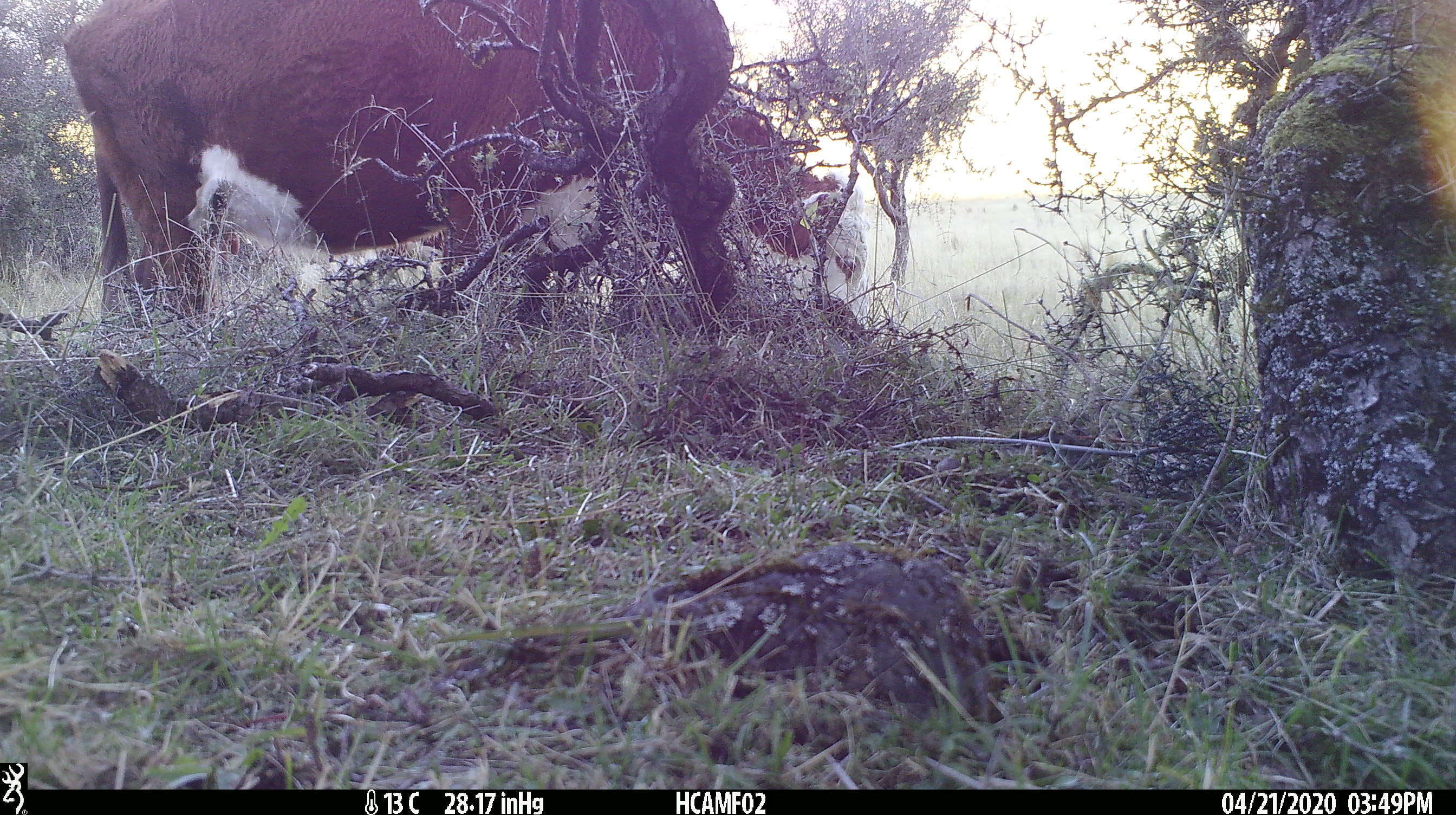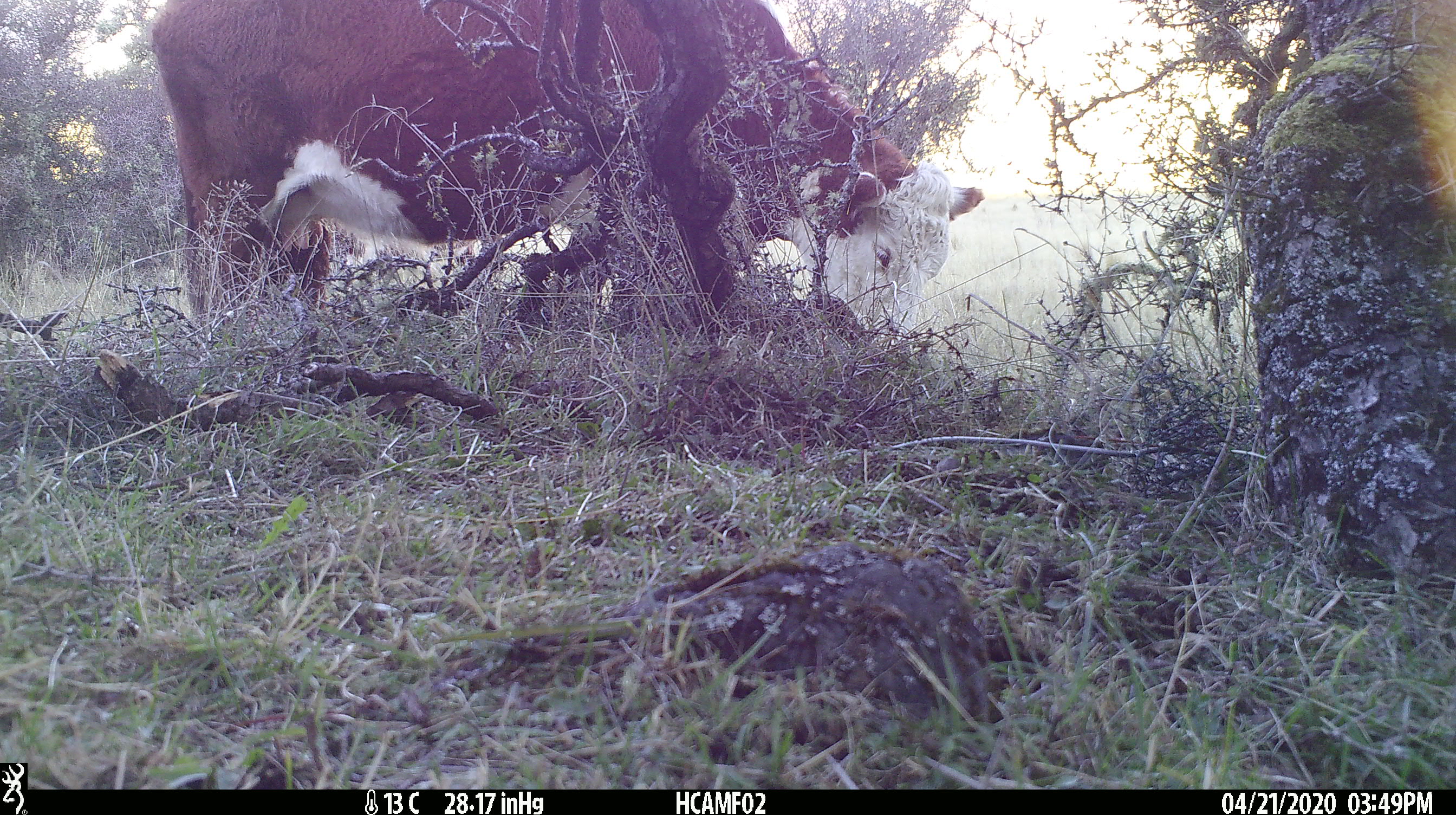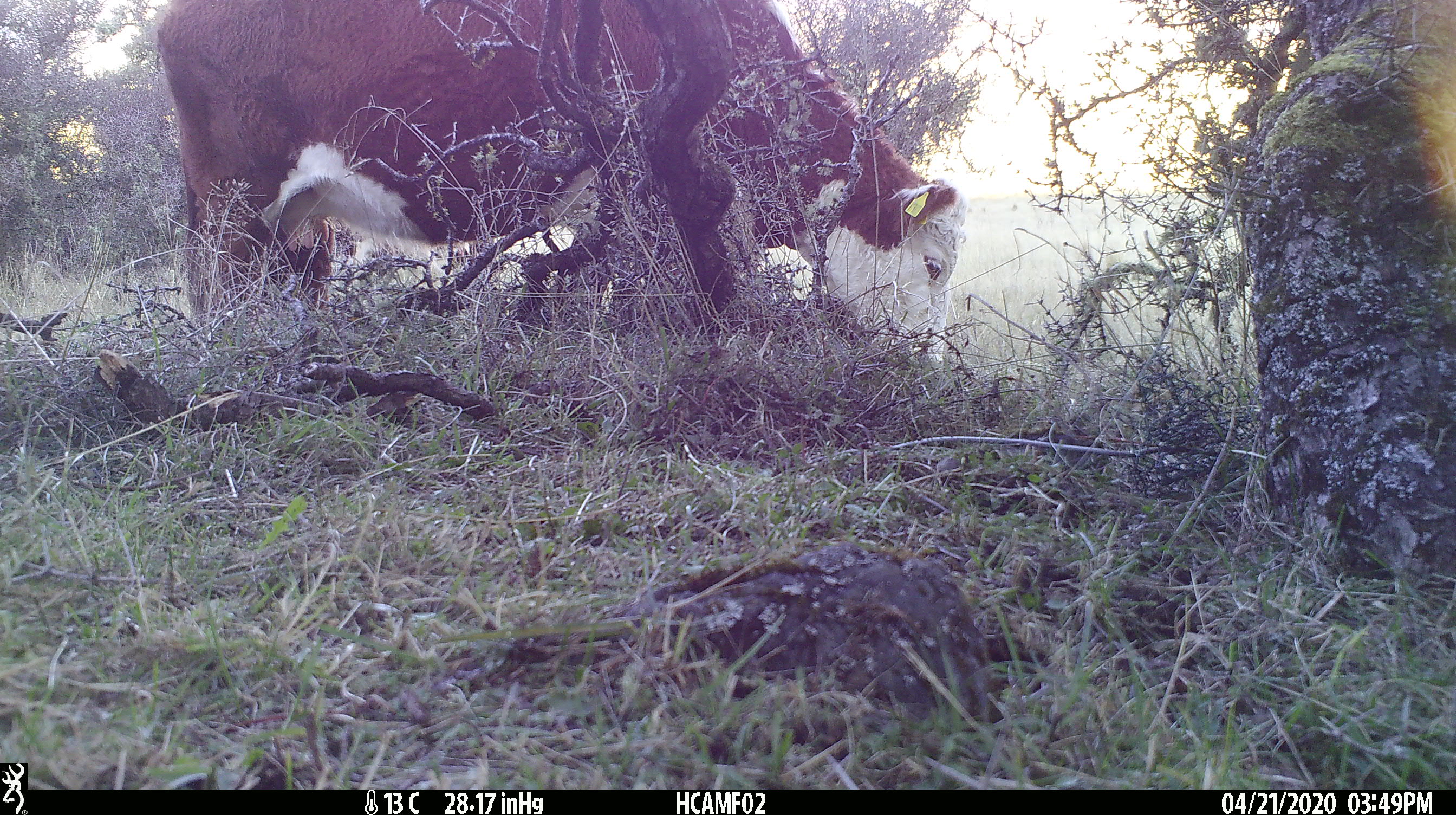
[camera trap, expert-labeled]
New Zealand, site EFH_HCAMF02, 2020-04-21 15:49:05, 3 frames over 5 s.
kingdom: Animalia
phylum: Chordata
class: Mammalia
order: Artiodactyla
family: Bovidae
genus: Bos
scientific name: Bos taurus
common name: domestic cow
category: cow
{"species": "cow (domestic cow) (Bos taurus)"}